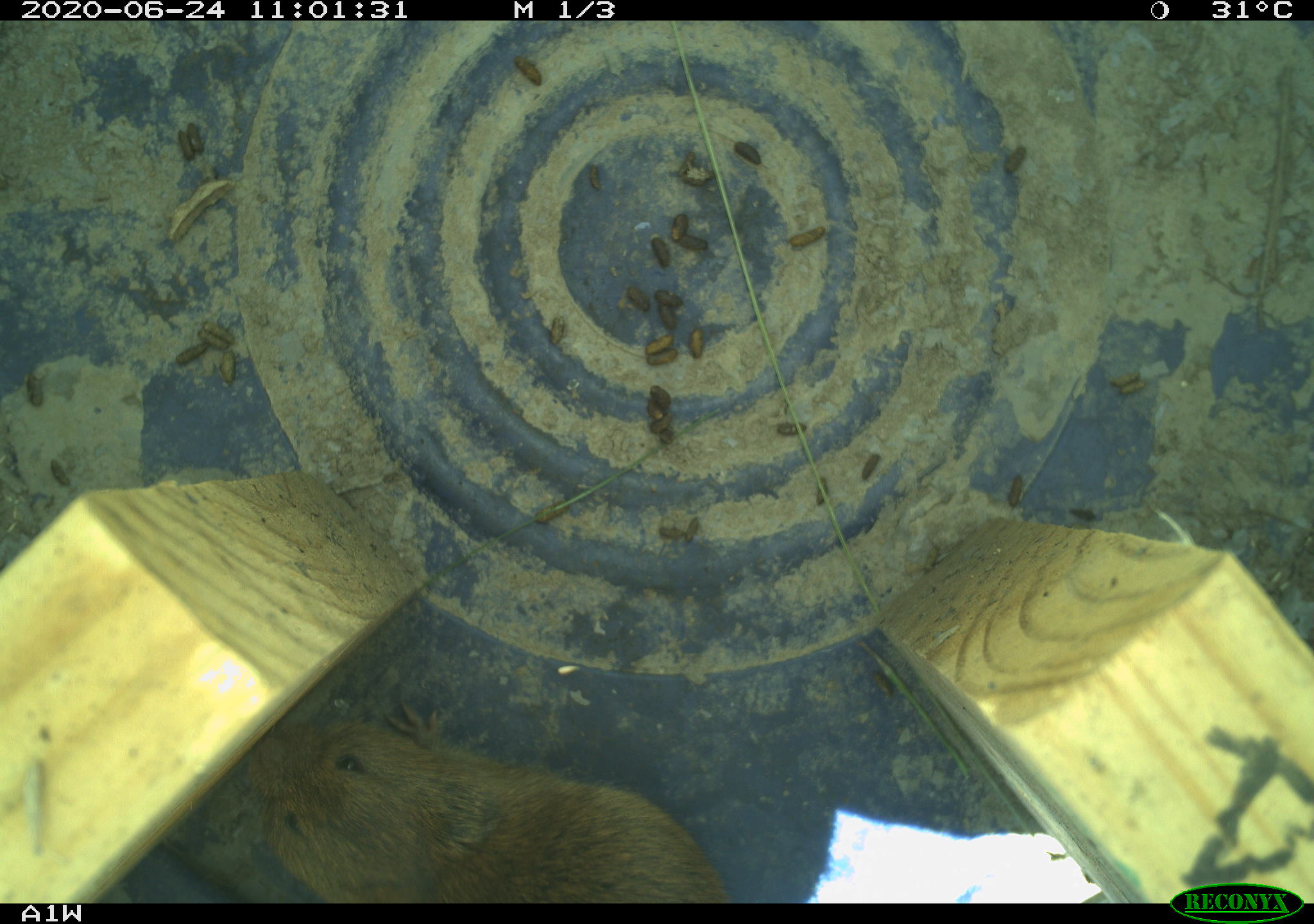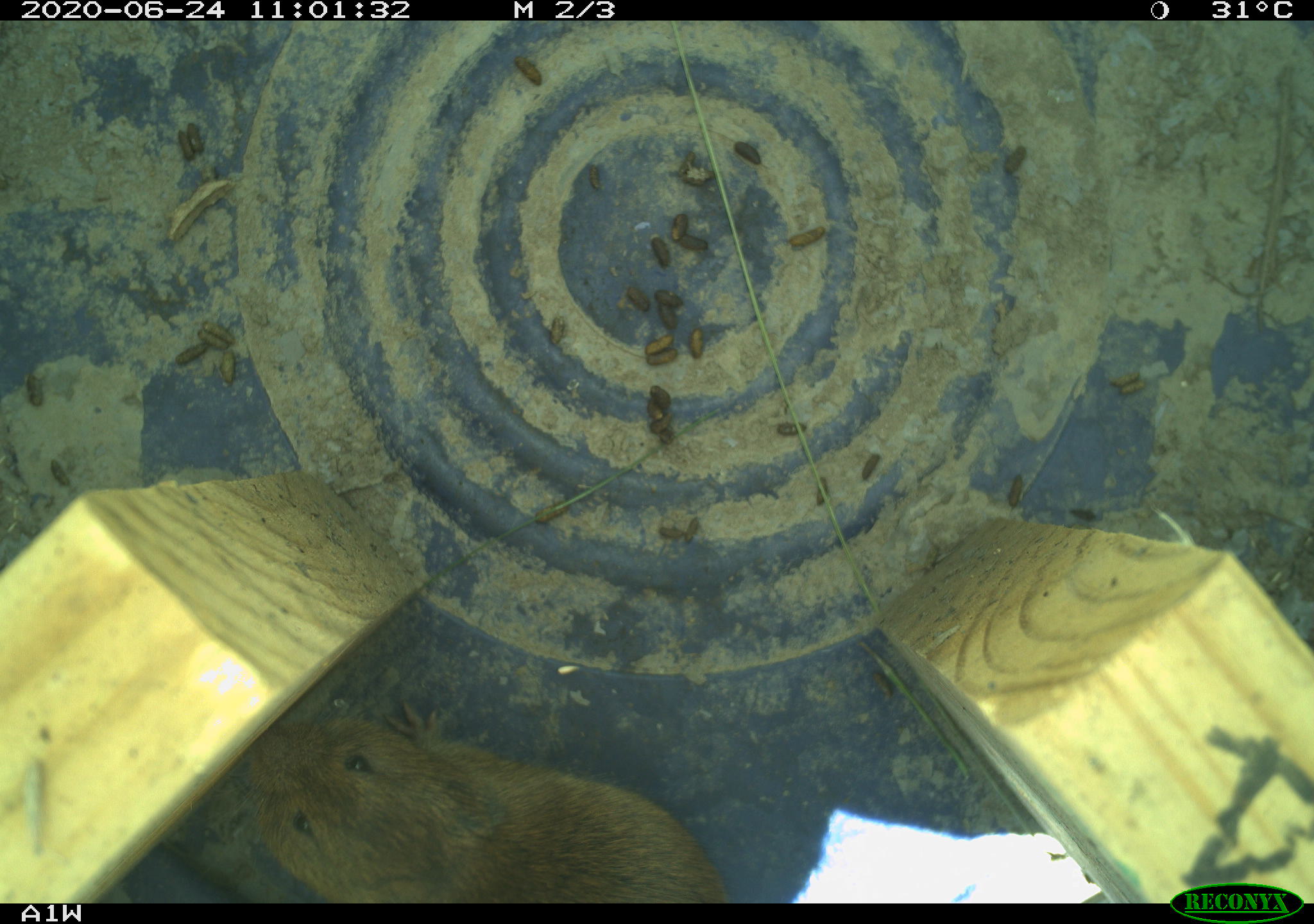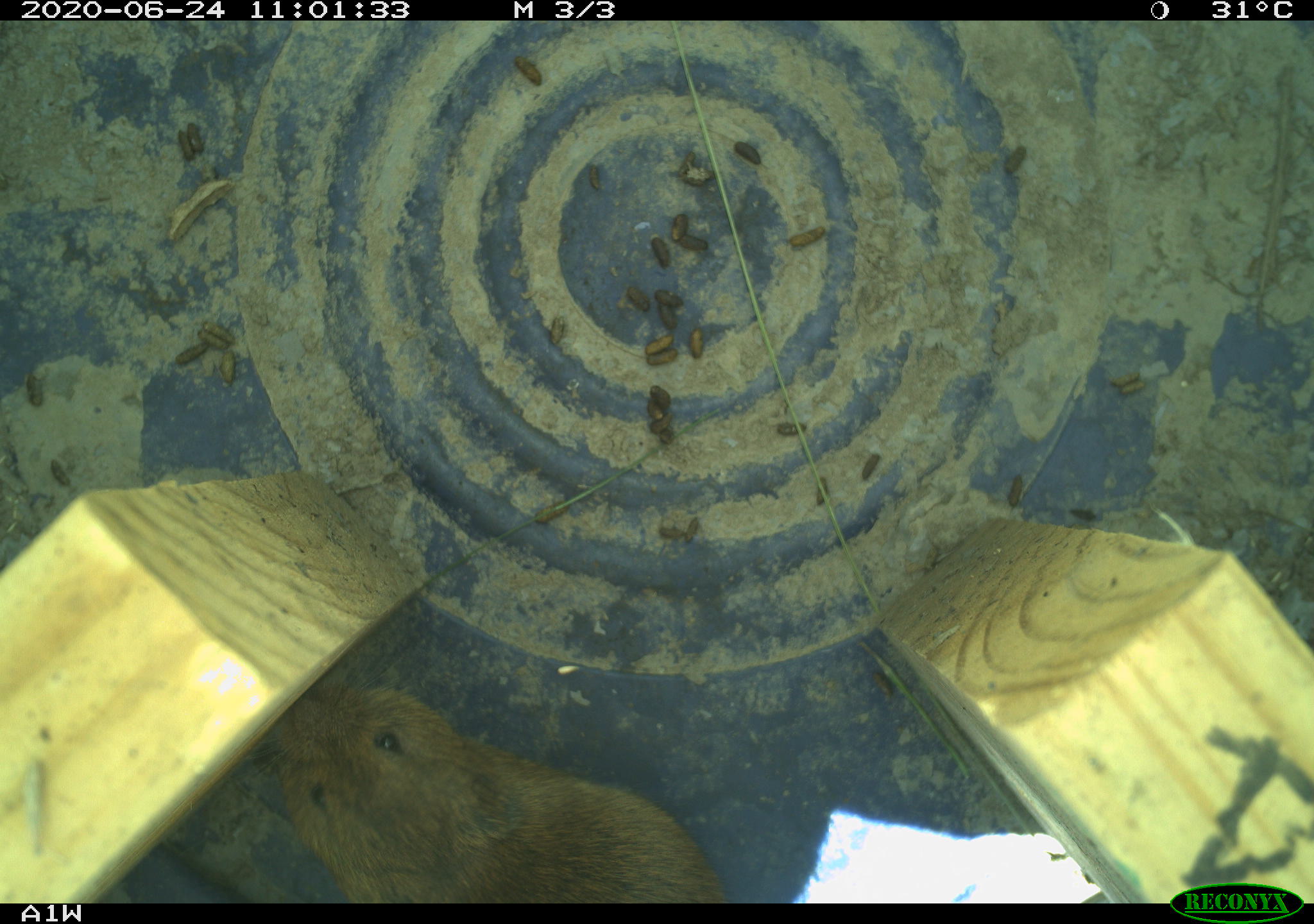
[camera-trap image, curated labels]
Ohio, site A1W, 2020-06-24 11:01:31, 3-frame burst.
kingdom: Animalia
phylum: Chordata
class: Mammalia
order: Rodentia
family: Cricetidae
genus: Microtus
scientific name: Microtus pennsylvanicus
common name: meadow vole